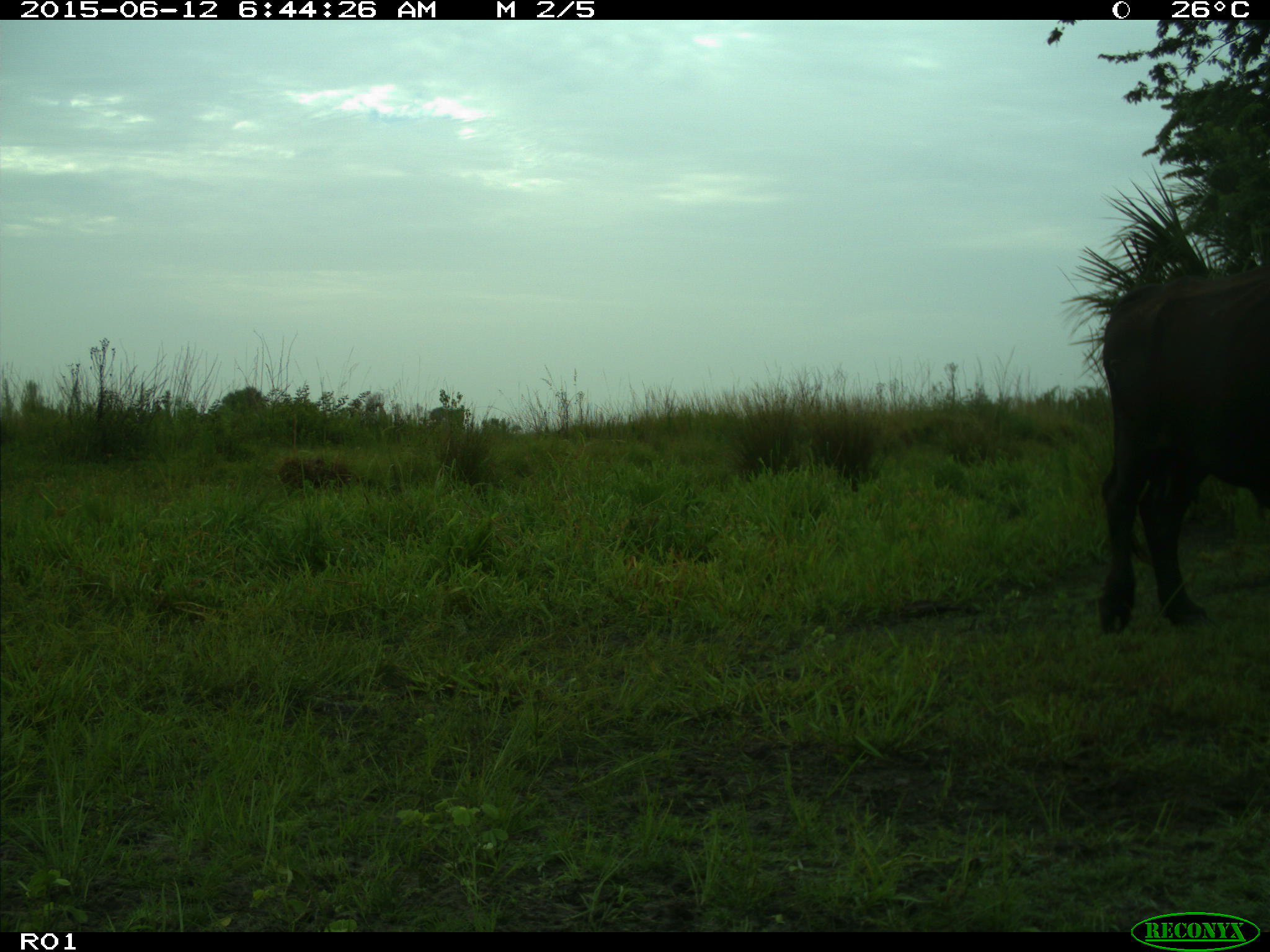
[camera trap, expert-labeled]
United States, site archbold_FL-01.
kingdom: Animalia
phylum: Chordata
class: Mammalia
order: Artiodactyla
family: Bovidae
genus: Bos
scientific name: Bos taurus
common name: domestic cow